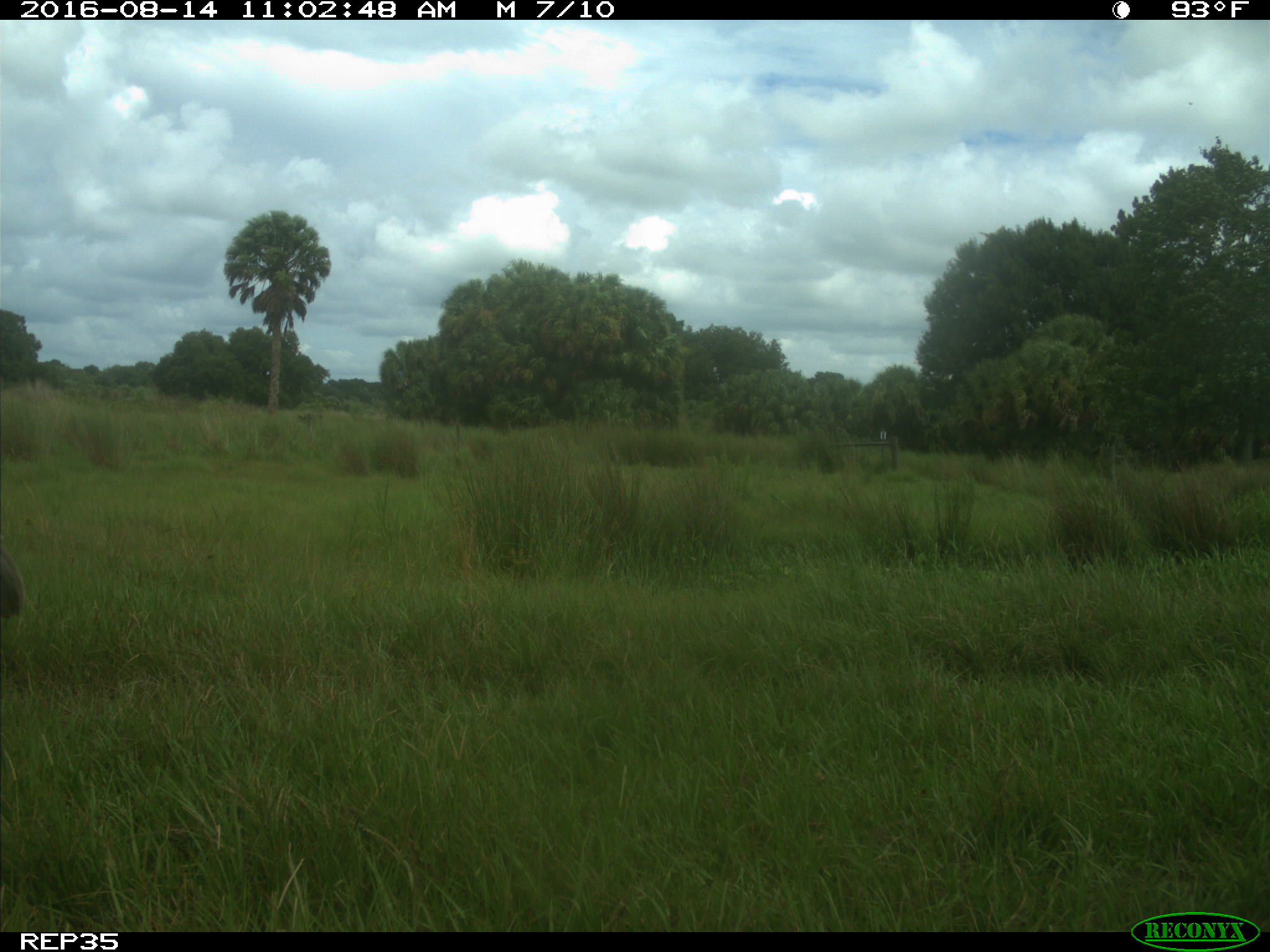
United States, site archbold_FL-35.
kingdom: Animalia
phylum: Chordata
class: Aves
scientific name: Aves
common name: birds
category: unidentified bird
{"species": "unidentified bird (birds) (Aves)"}